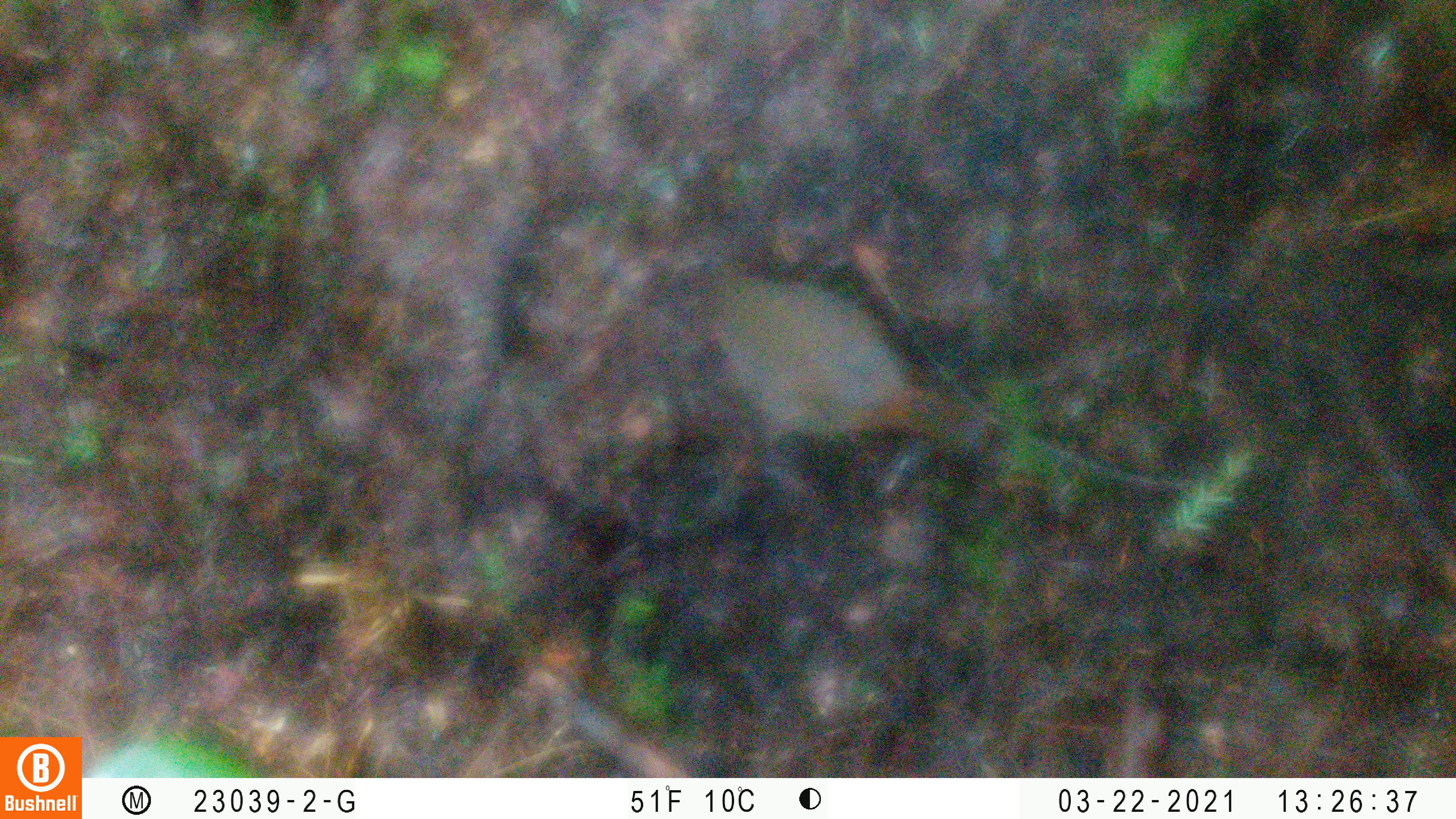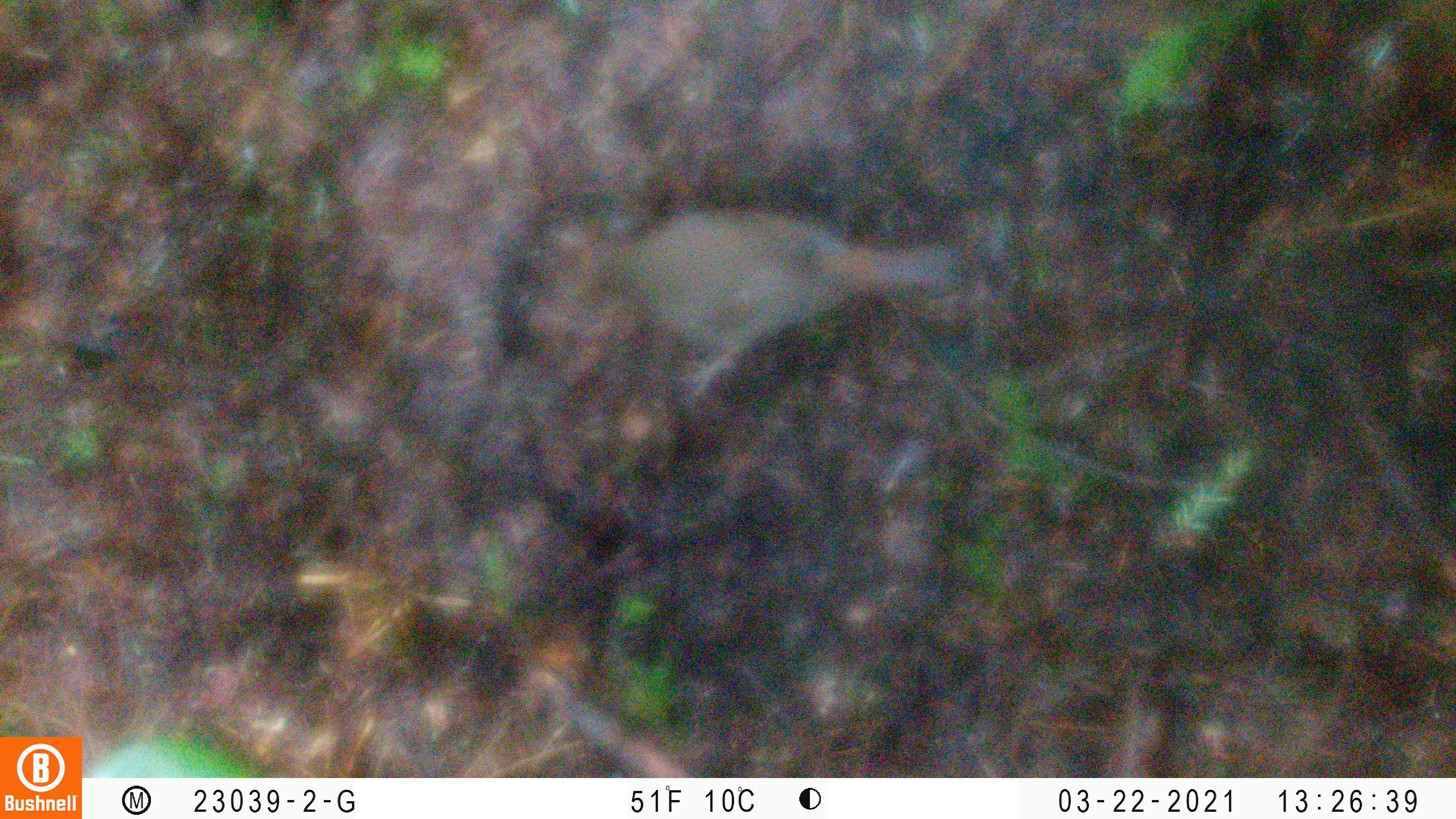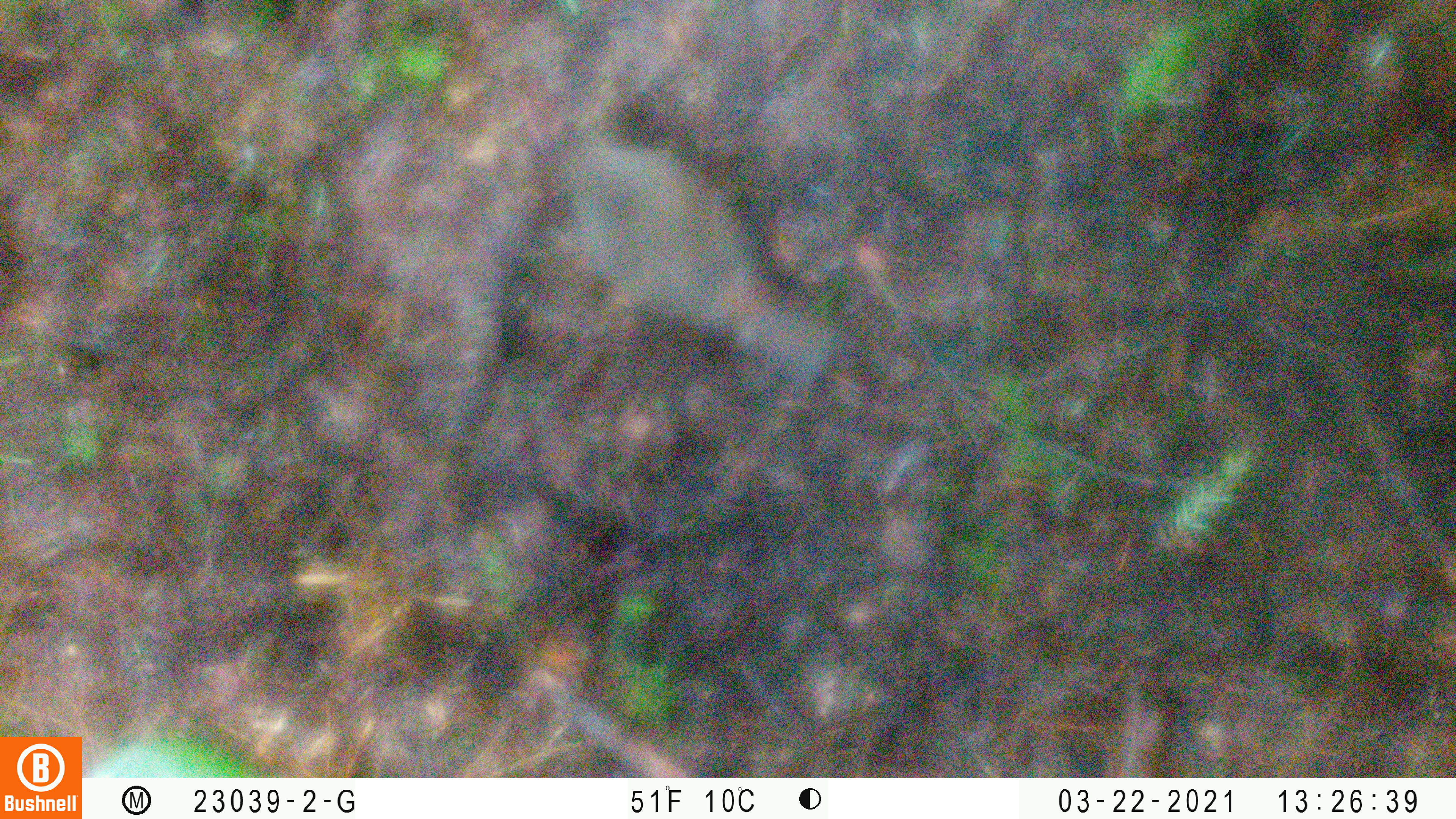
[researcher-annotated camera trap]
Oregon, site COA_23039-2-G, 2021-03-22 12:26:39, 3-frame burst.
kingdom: Animalia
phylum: Chordata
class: Aves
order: Passeriformes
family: Turdidae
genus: Catharus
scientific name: Catharus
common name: brown thrushes and nightingale-thrushes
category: catharus species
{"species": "catharus species (brown thrushes and nightingale-thrushes) (Catharus)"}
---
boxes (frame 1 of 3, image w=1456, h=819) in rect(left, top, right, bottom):
catharus species: rect(683, 238, 1000, 485)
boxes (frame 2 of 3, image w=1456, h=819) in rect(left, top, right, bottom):
catharus species: rect(584, 186, 979, 424)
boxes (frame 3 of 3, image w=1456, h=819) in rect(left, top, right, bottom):
catharus species: rect(531, 102, 854, 420)